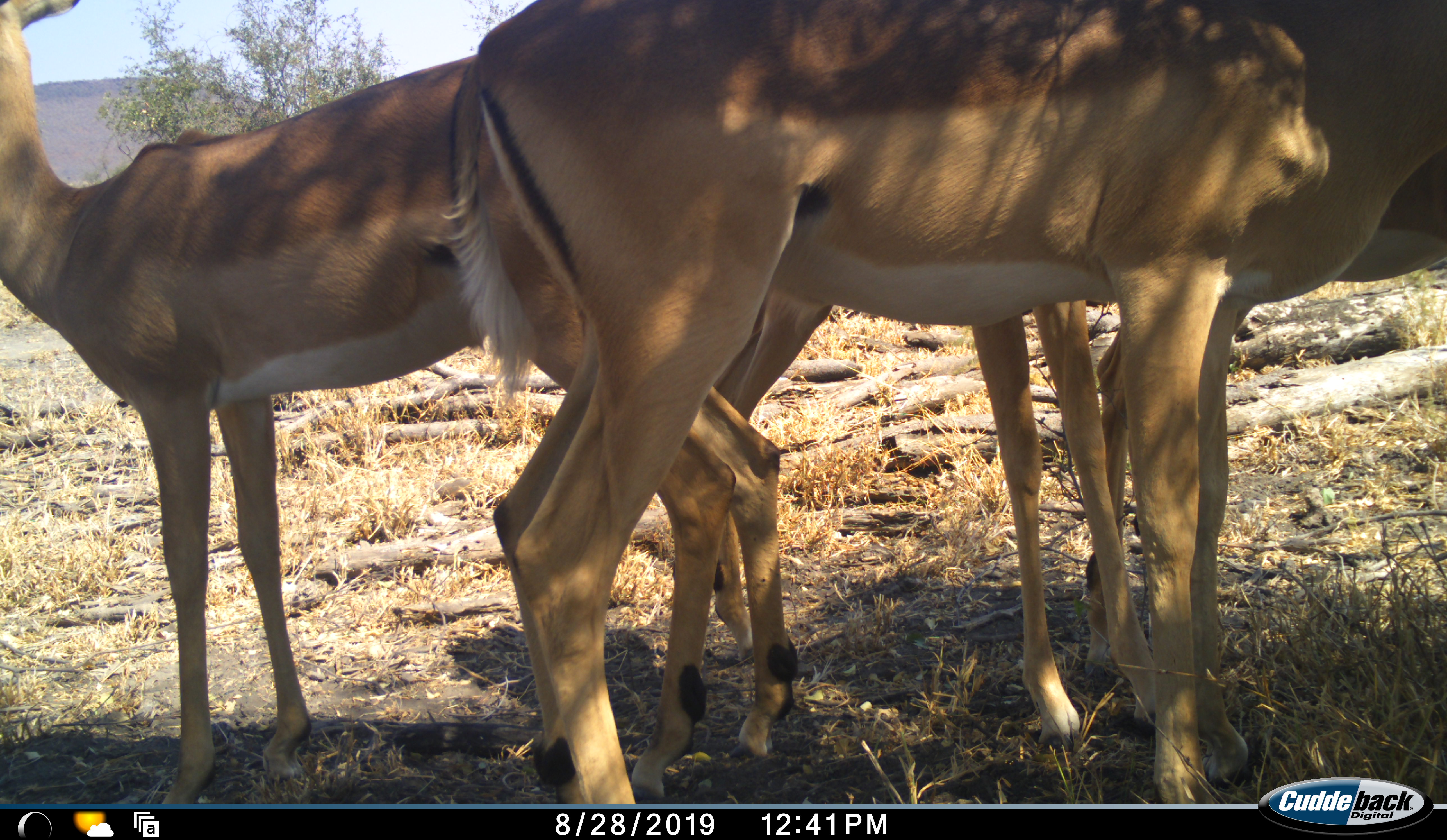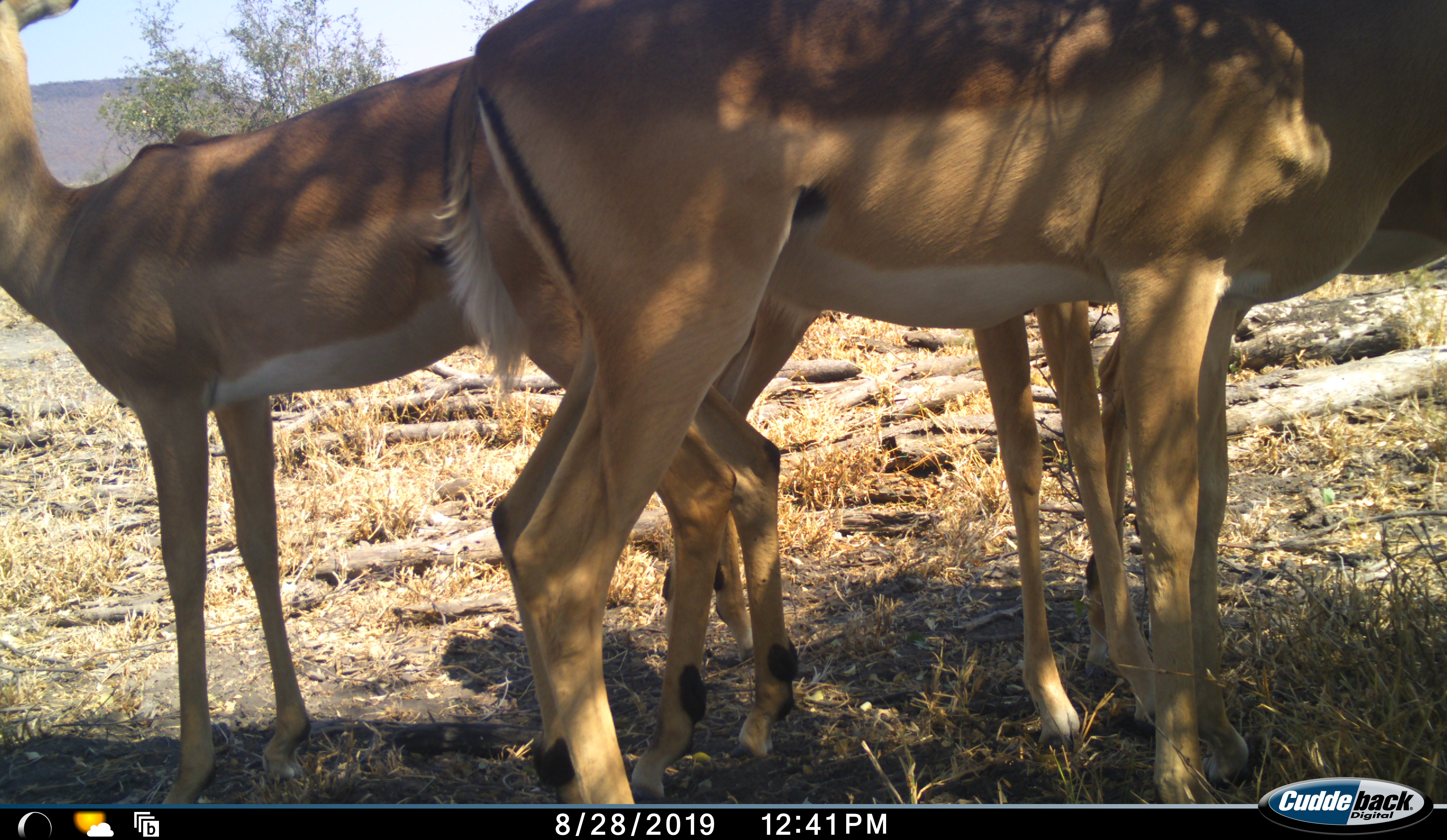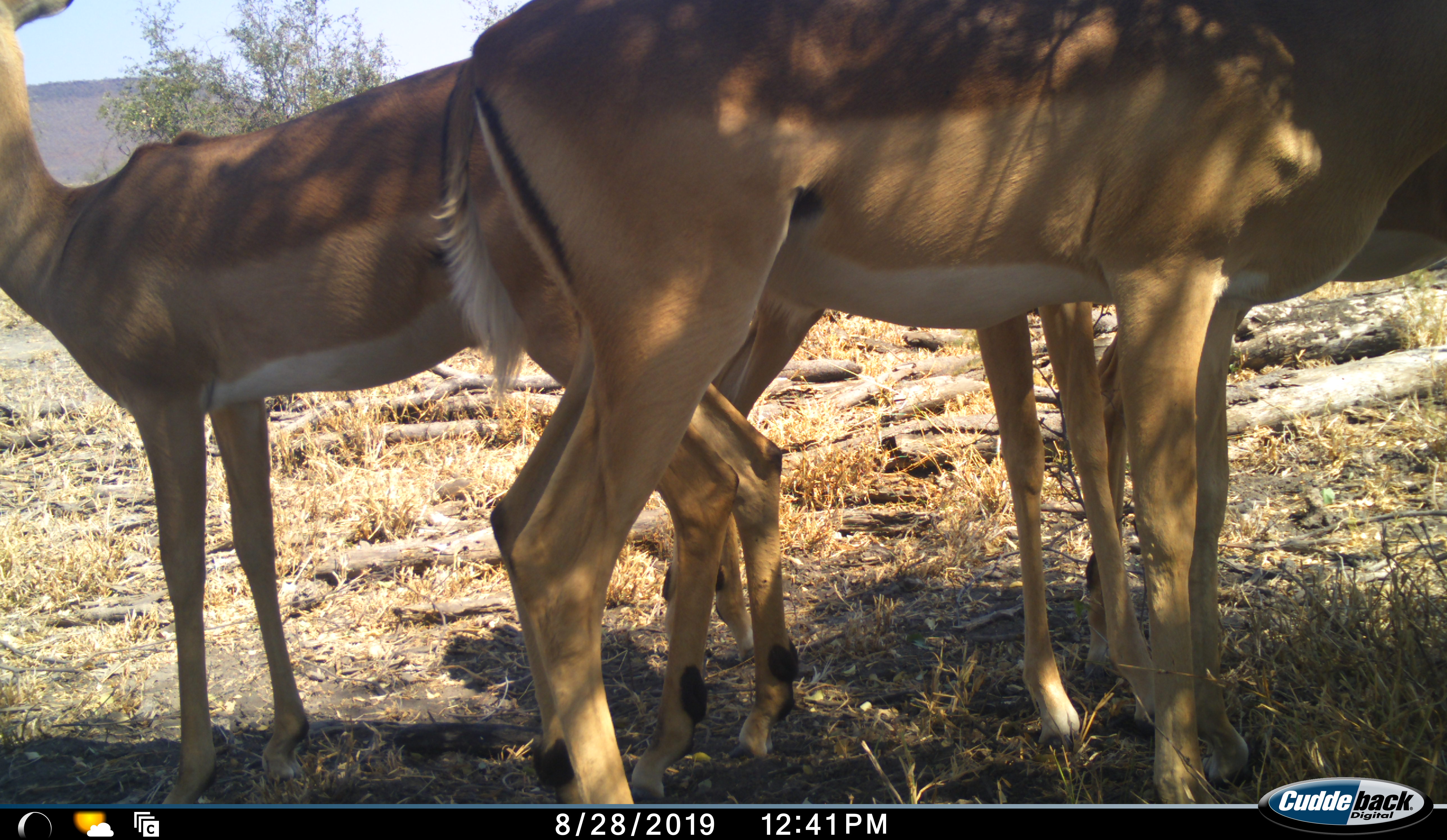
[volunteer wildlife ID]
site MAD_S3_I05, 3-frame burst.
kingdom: Animalia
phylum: Chordata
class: Mammalia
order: Artiodactyla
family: Bovidae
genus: Aepyceros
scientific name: Aepyceros melampus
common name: impala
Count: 3.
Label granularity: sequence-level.